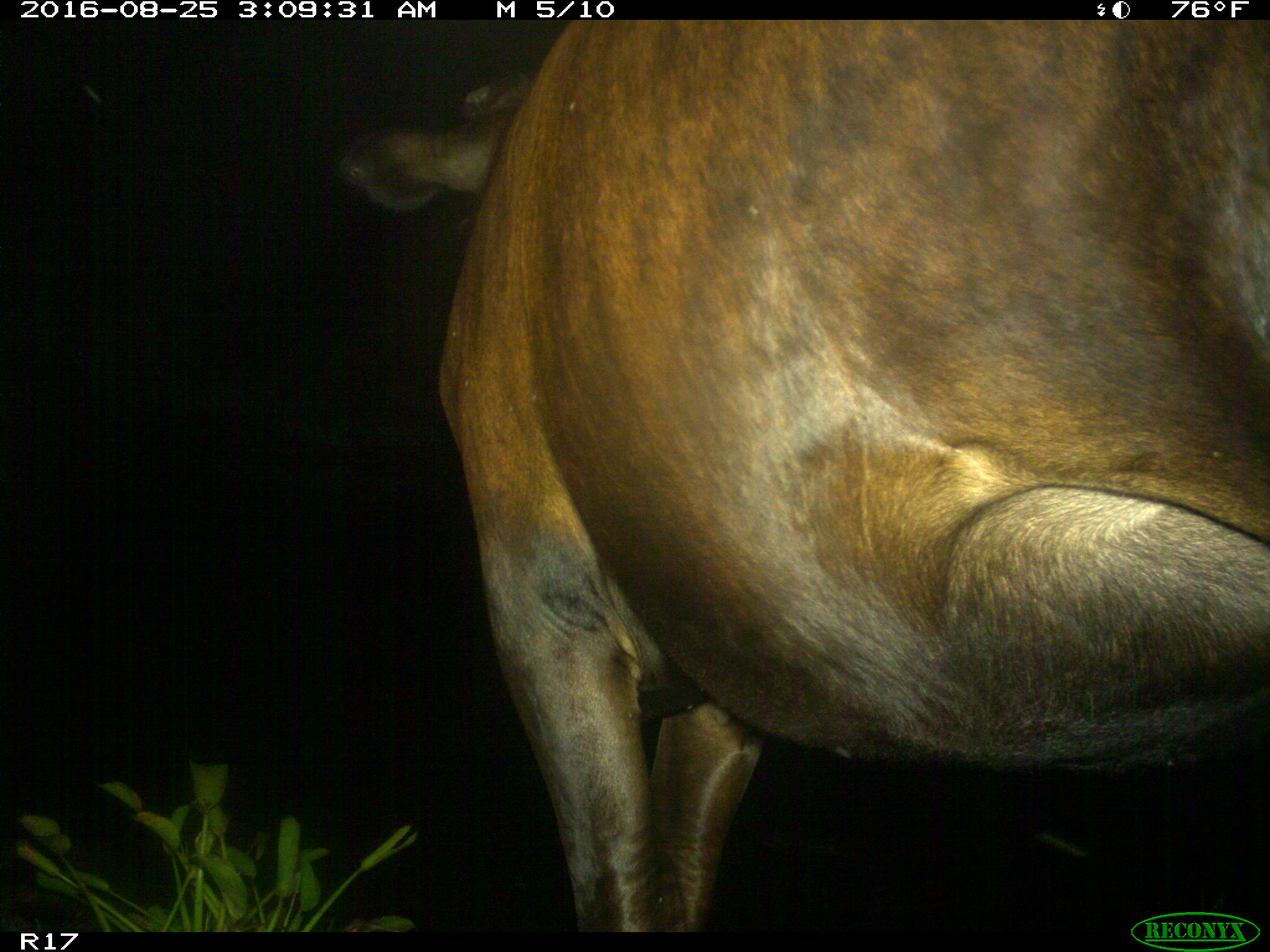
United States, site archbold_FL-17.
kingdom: Animalia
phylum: Chordata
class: Mammalia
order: Artiodactyla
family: Bovidae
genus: Bos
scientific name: Bos taurus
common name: domestic cow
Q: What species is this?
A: Bos taurus (domestic cow).